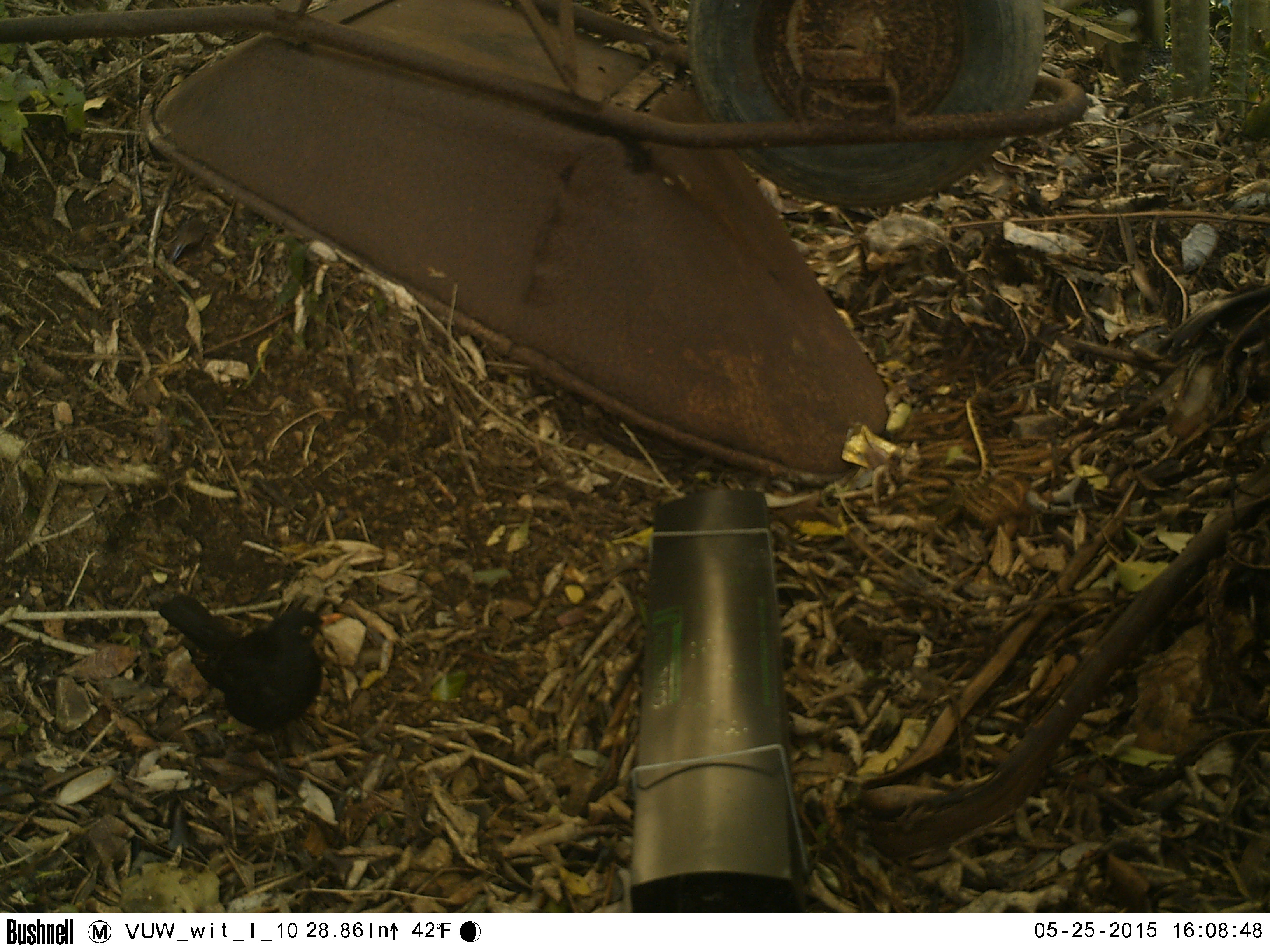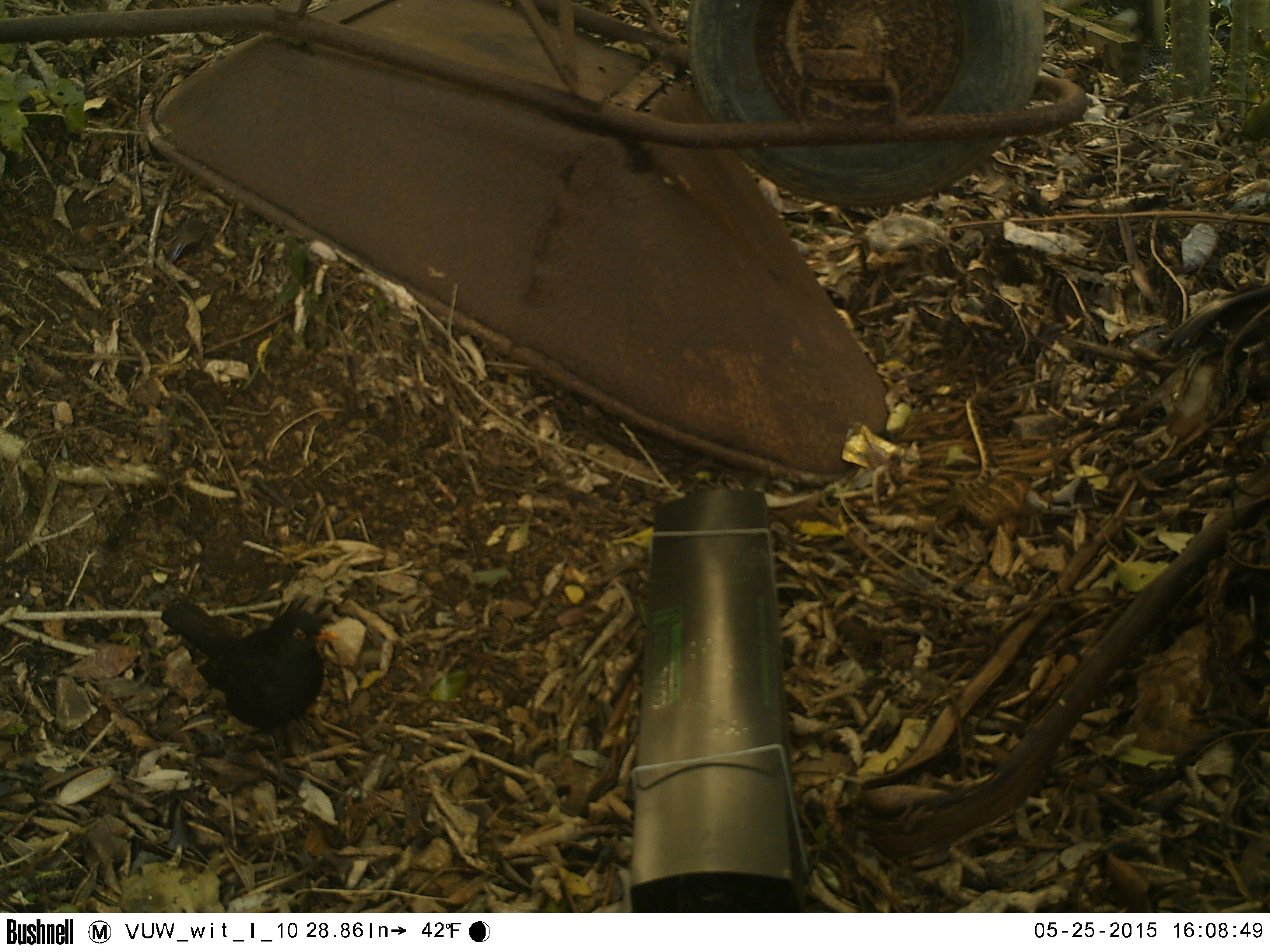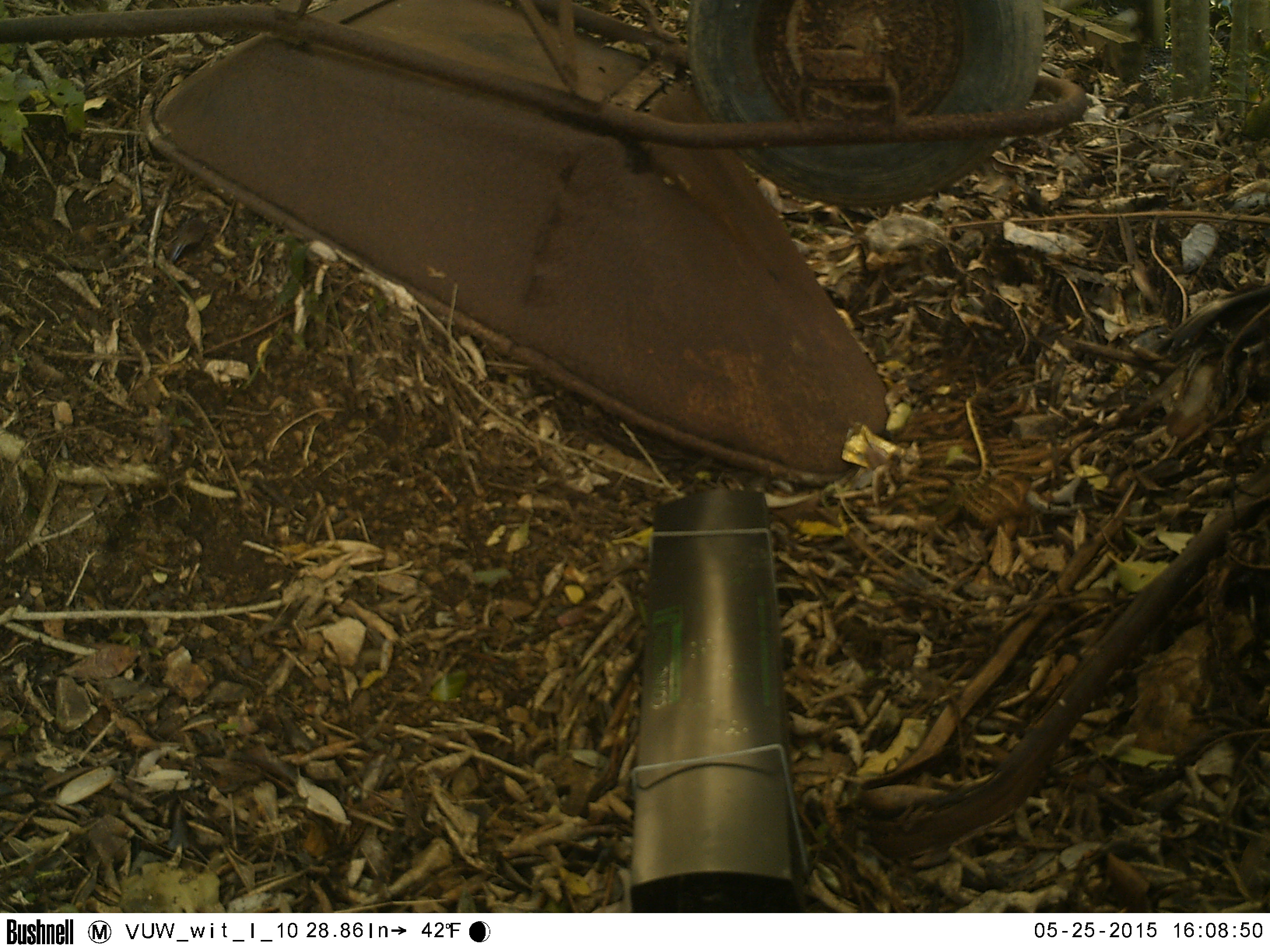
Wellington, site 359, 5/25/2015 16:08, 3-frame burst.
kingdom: Animalia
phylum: Chordata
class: Aves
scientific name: Aves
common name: bird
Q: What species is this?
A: Bird (Aves).